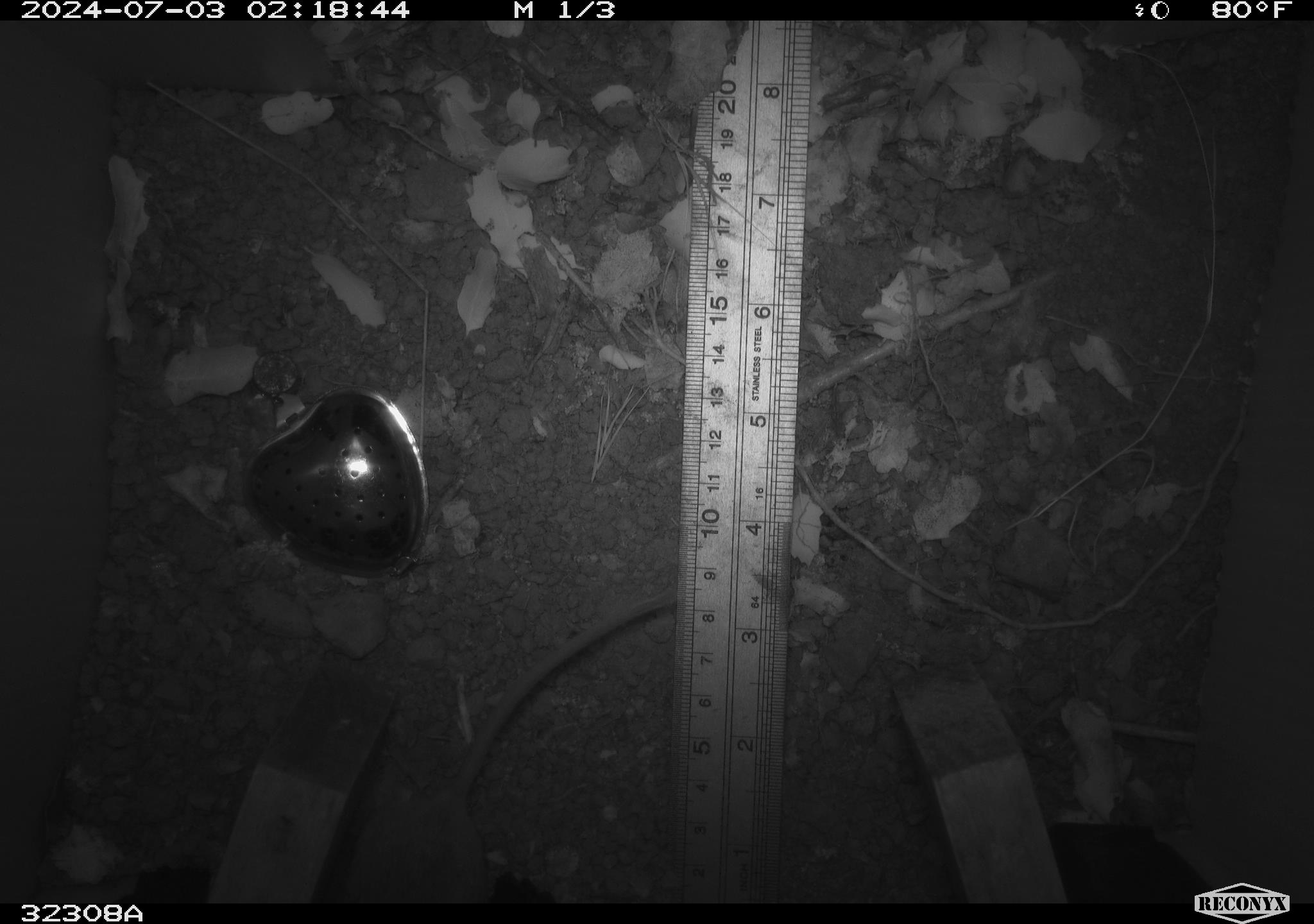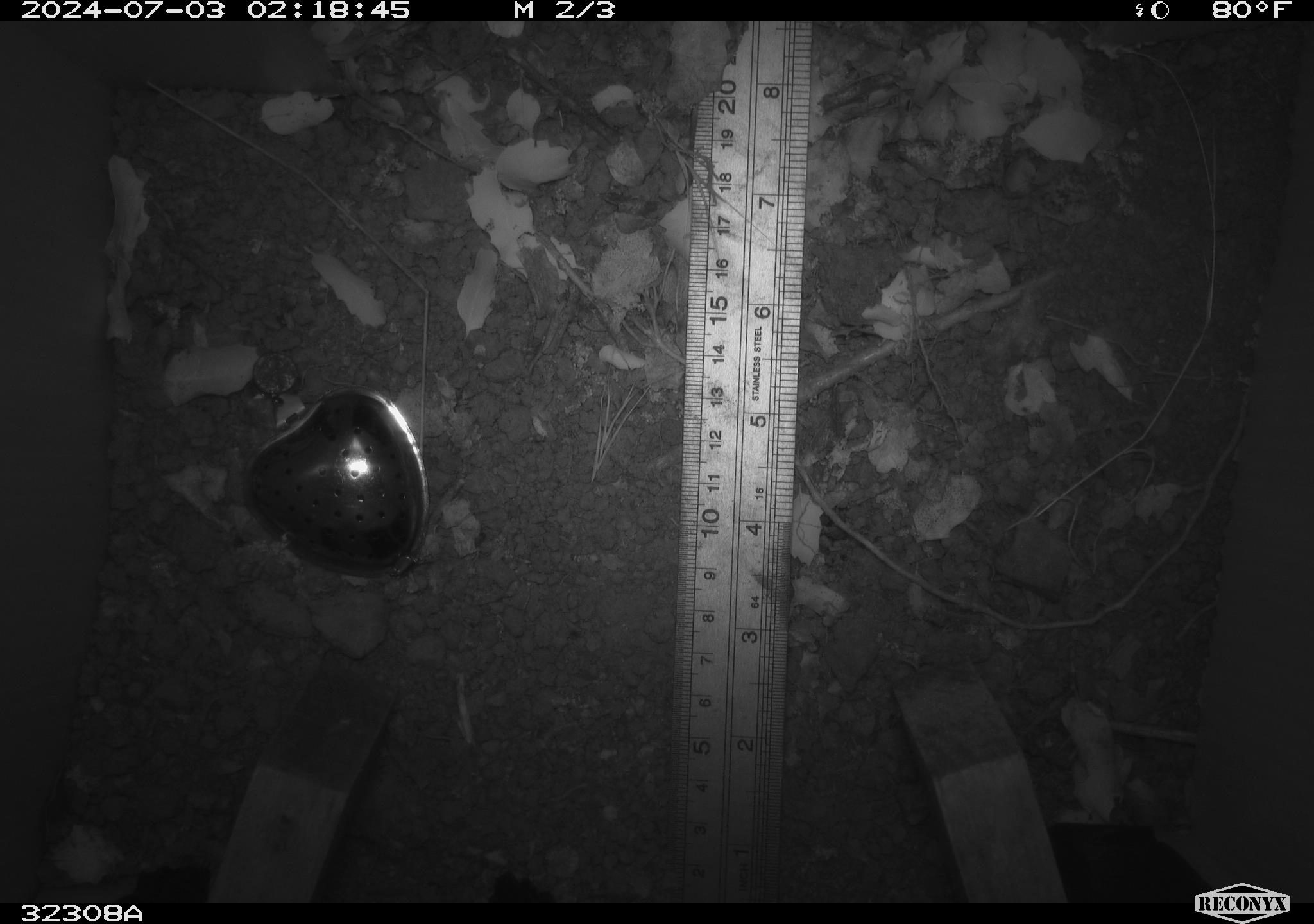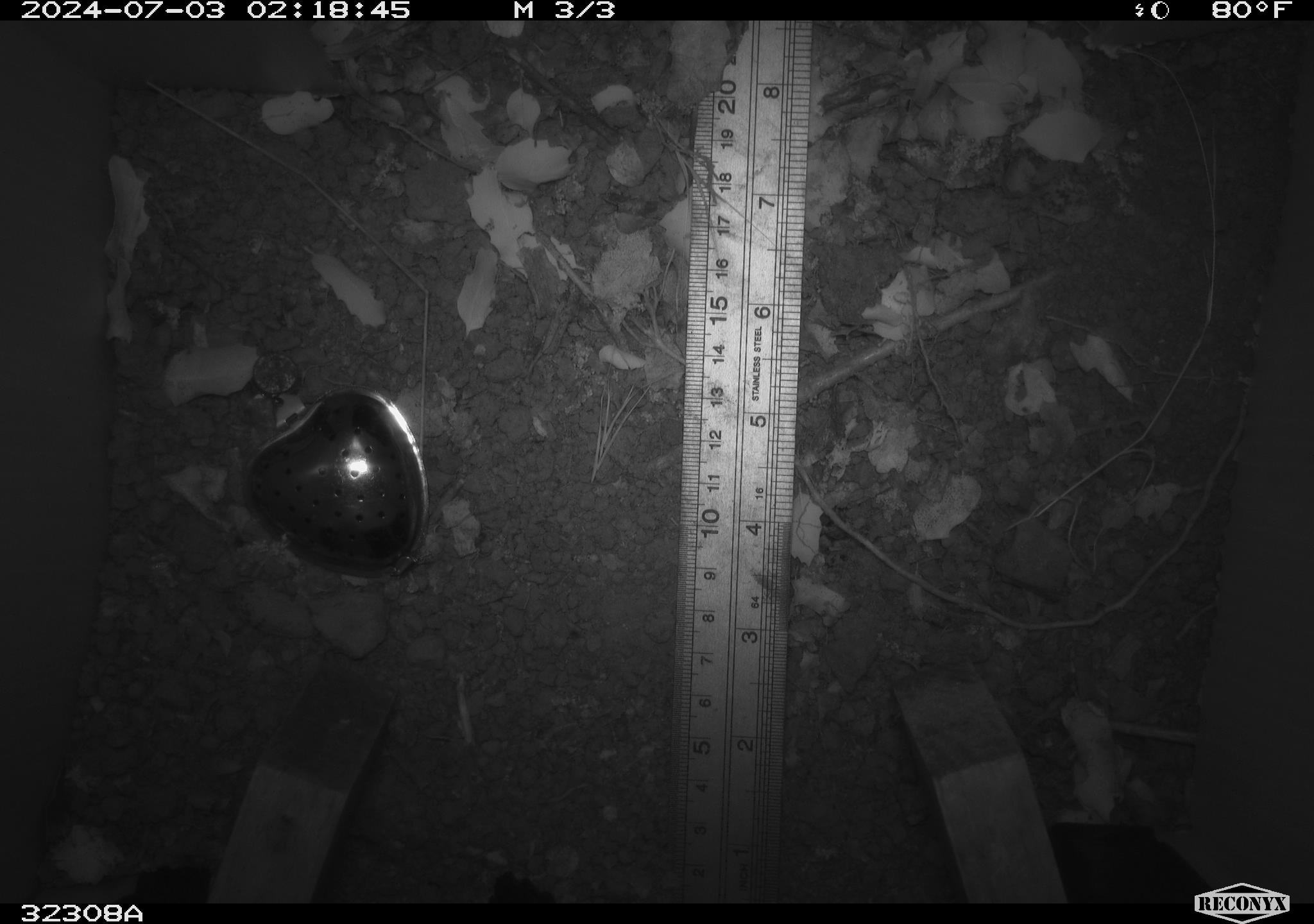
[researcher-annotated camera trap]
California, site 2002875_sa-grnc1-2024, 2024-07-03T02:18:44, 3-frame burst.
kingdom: Animalia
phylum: Chordata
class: Mammalia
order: Rodentia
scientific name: Rodentia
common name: rodent